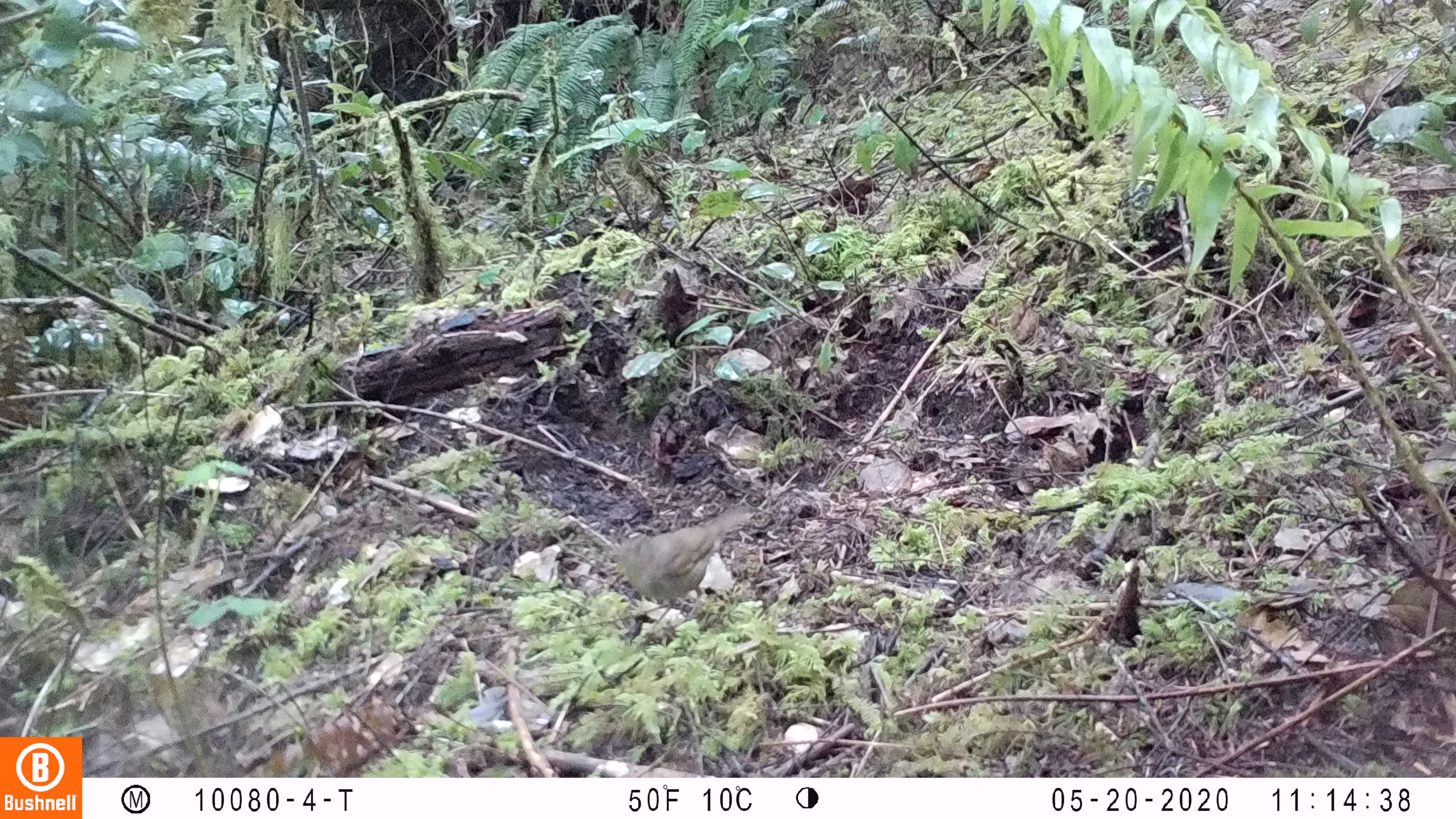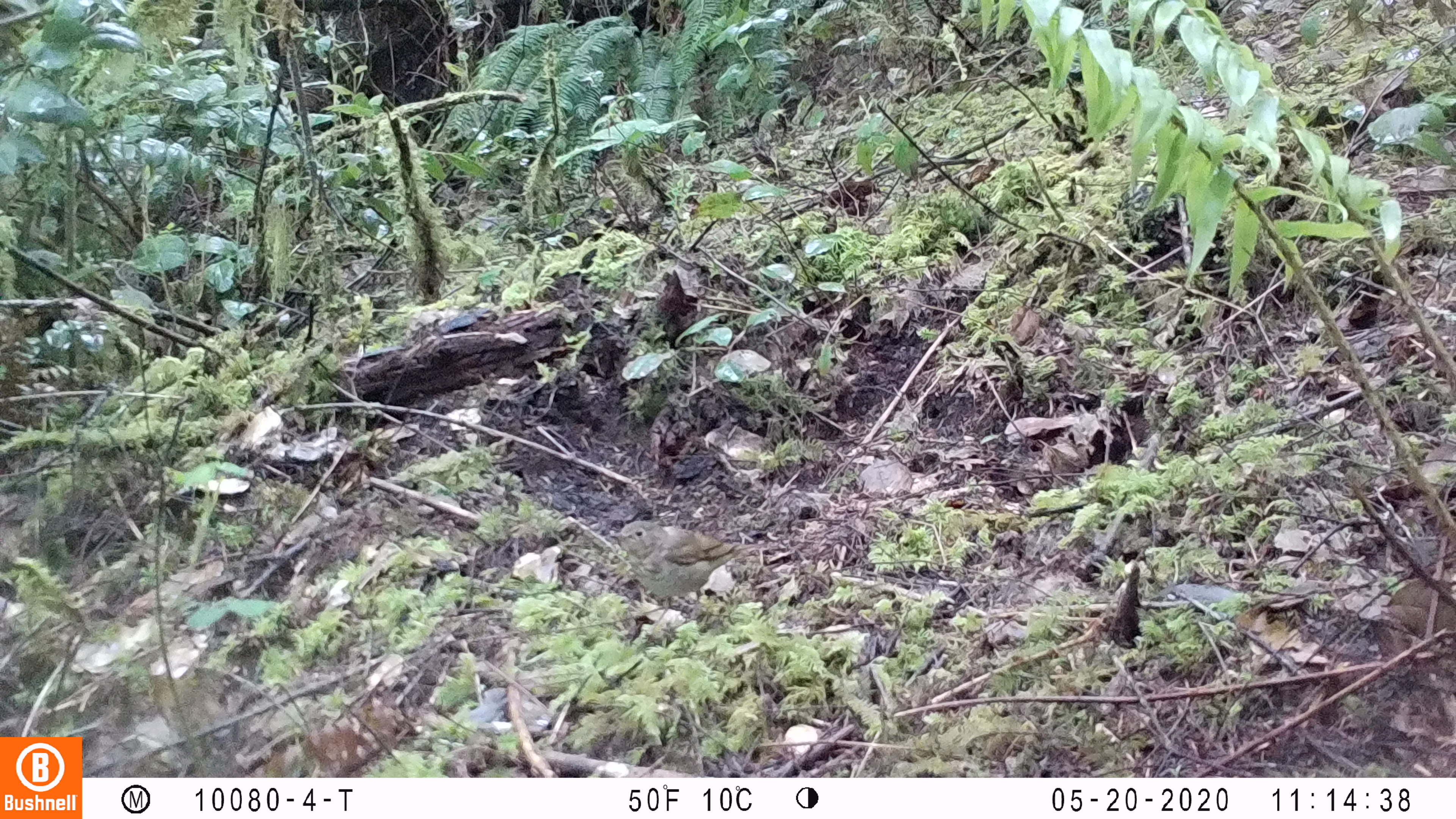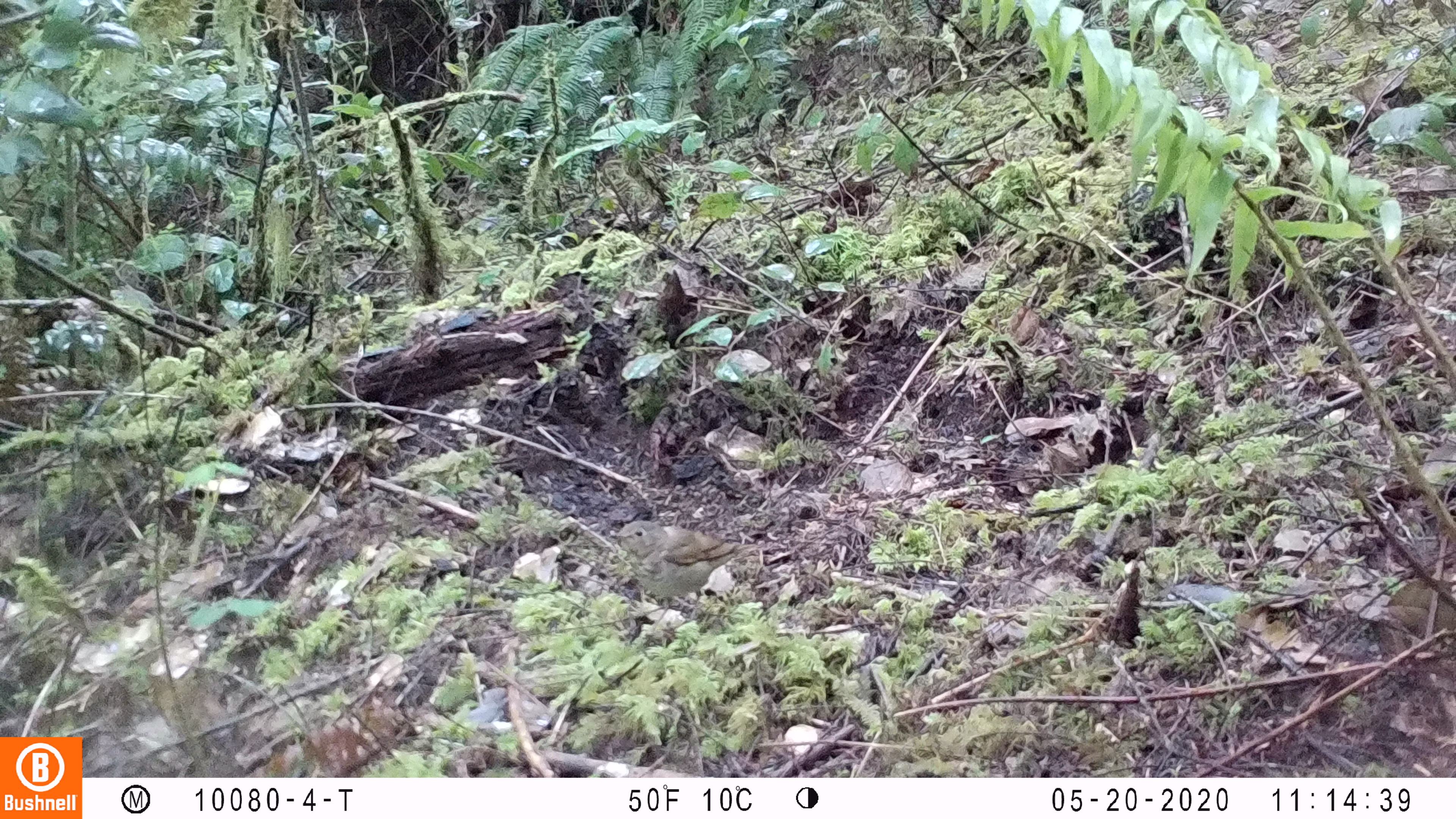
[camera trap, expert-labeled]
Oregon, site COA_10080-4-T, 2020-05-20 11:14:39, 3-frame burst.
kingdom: Animalia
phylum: Chordata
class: Aves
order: Passeriformes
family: Turdidae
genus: Catharus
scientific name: Catharus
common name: brown thrushes and nightingale-thrushes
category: catharus species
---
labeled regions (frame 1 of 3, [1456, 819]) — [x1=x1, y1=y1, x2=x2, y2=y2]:
catharus species: [x1=606, y1=497, x2=753, y2=603]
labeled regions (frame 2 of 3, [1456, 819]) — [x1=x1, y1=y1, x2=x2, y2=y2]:
catharus species: [x1=603, y1=517, x2=770, y2=596]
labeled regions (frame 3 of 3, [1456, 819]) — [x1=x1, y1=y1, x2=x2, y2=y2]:
catharus species: [x1=605, y1=514, x2=764, y2=603]